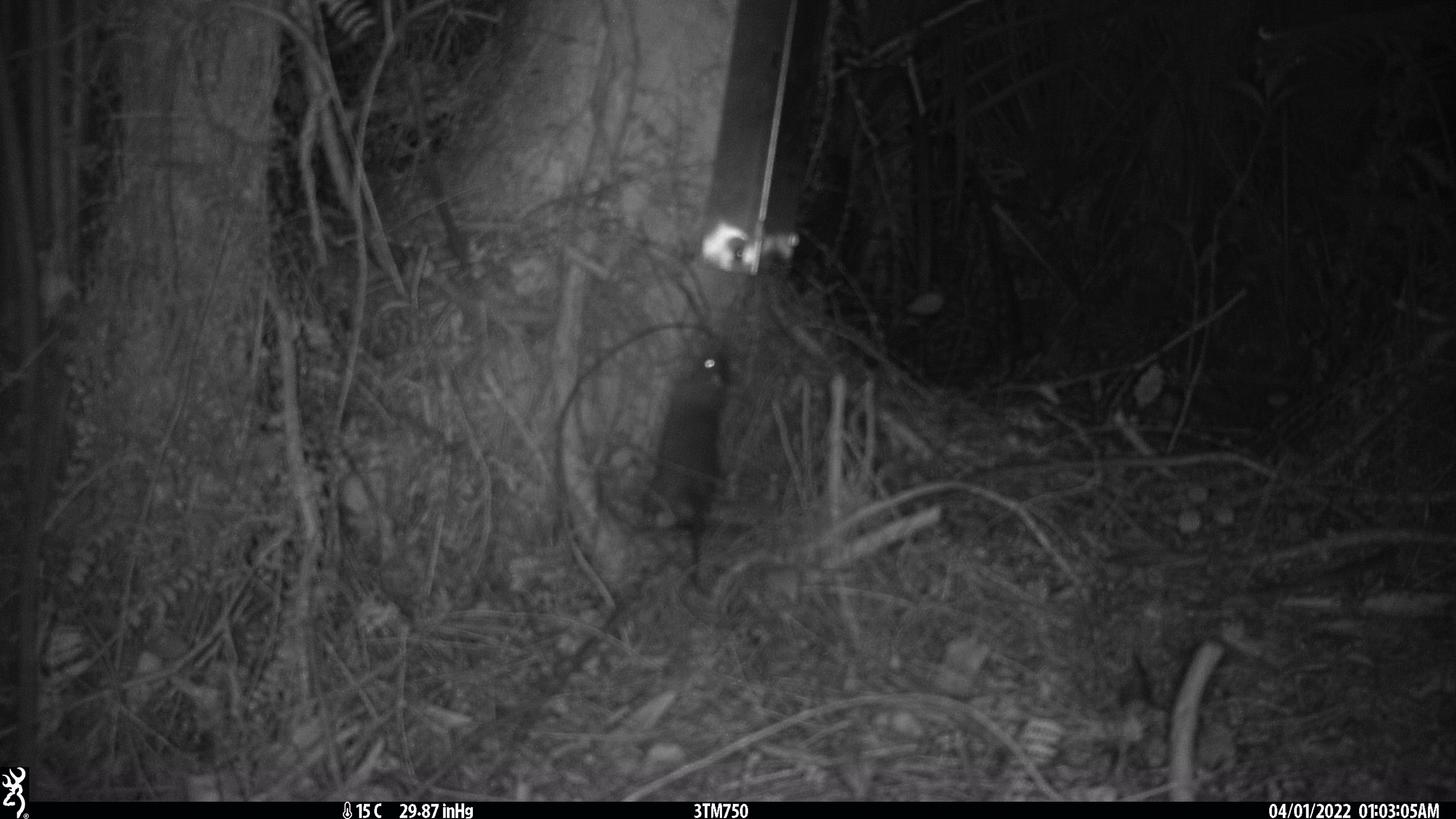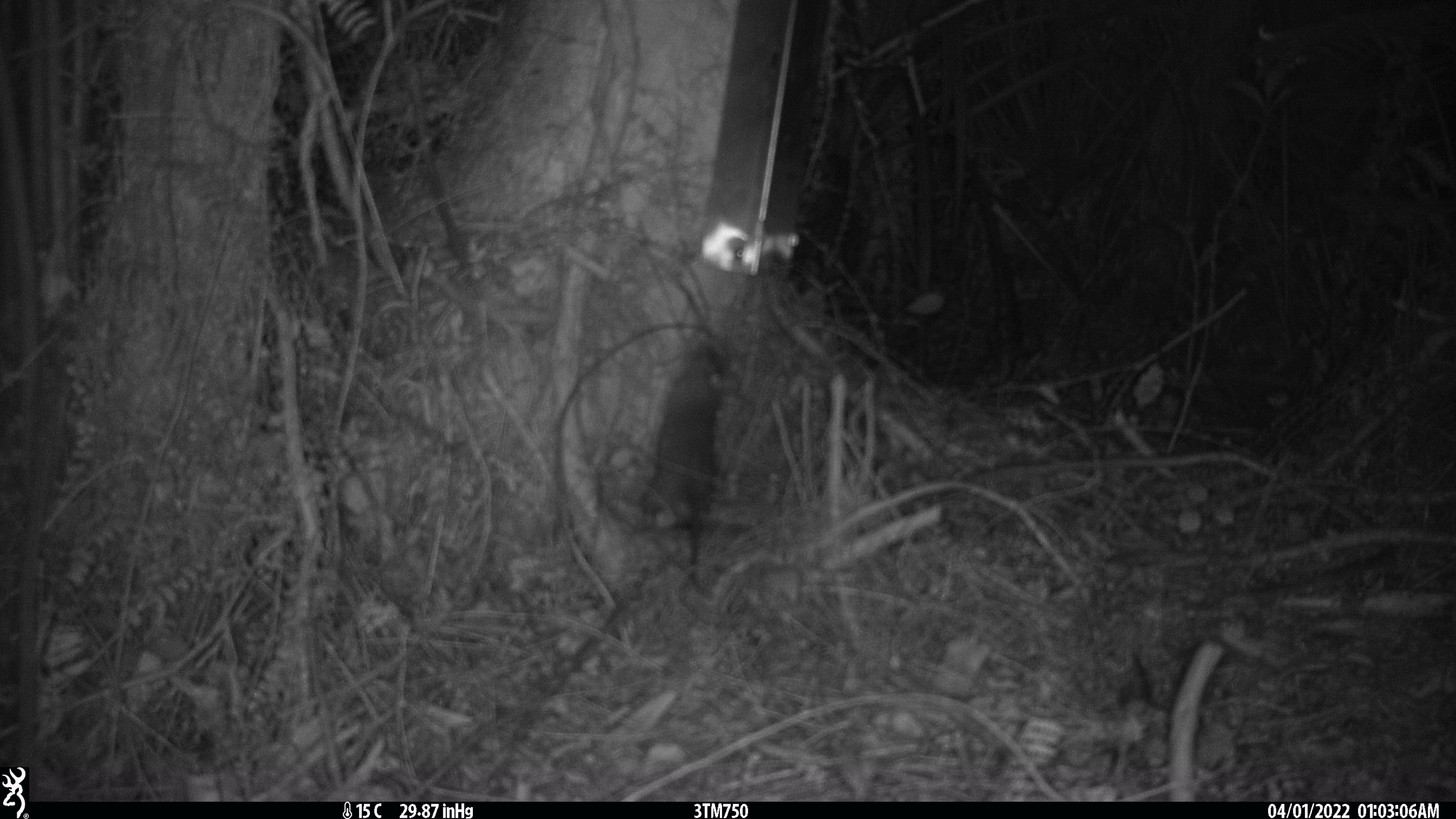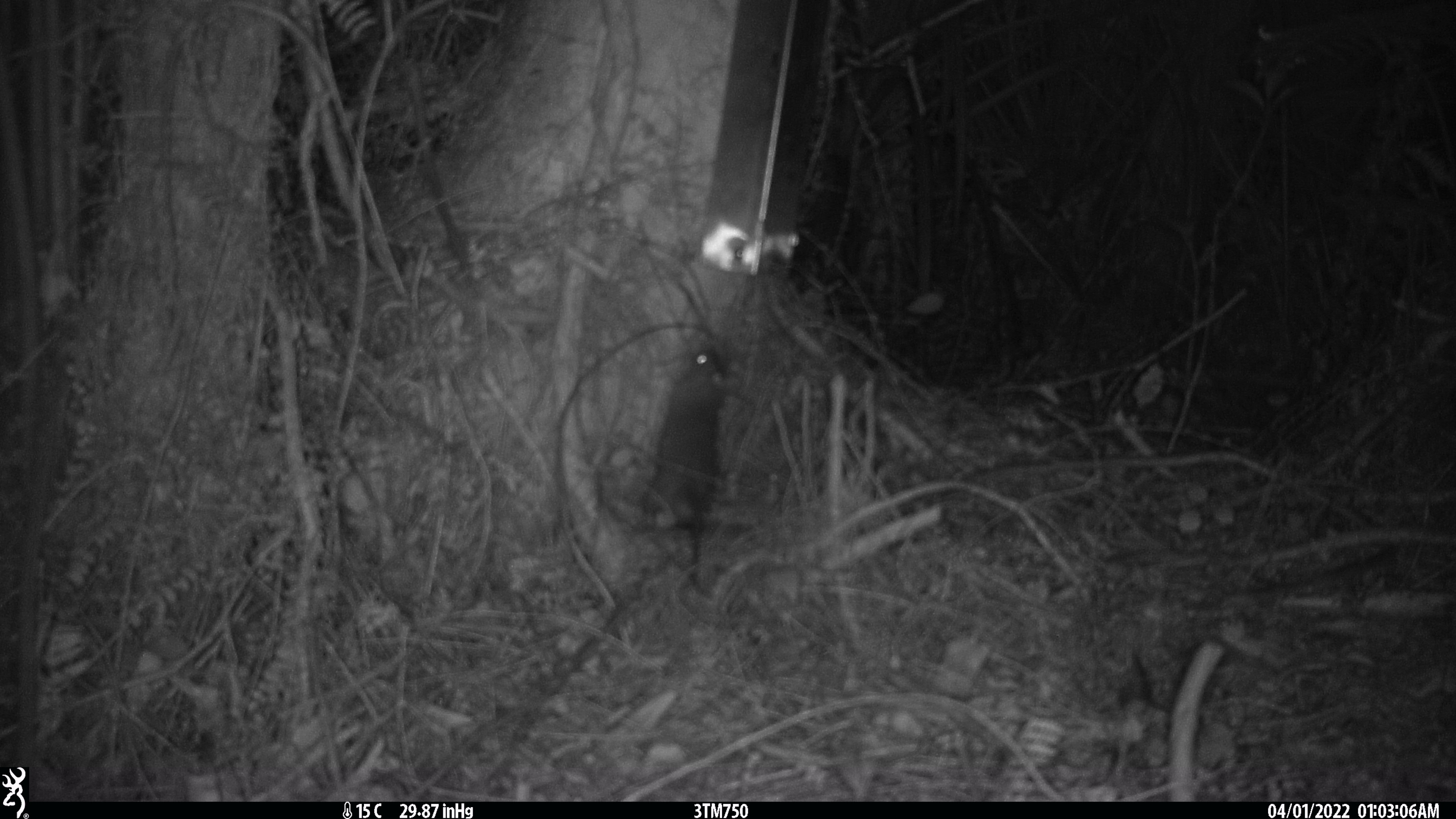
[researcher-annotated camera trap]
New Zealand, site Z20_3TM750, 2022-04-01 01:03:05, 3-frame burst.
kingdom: Animalia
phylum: Chordata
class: Mammalia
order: Rodentia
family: Muridae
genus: Rattus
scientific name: Rattus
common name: rat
Rat (Rattus).